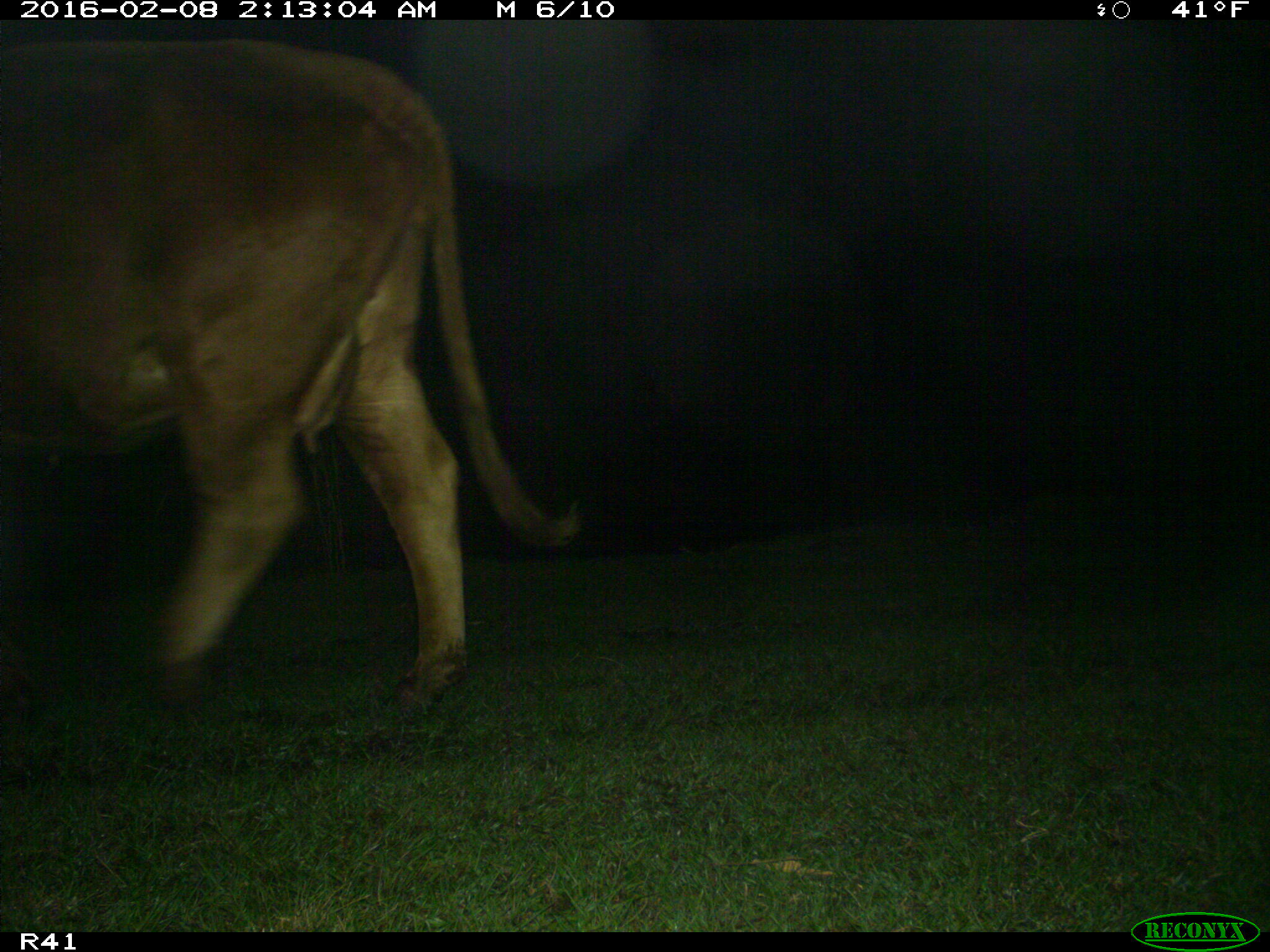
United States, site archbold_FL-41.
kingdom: Animalia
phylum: Chordata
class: Mammalia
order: Artiodactyla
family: Bovidae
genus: Bos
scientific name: Bos taurus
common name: domestic cow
Bos taurus (domestic cow).